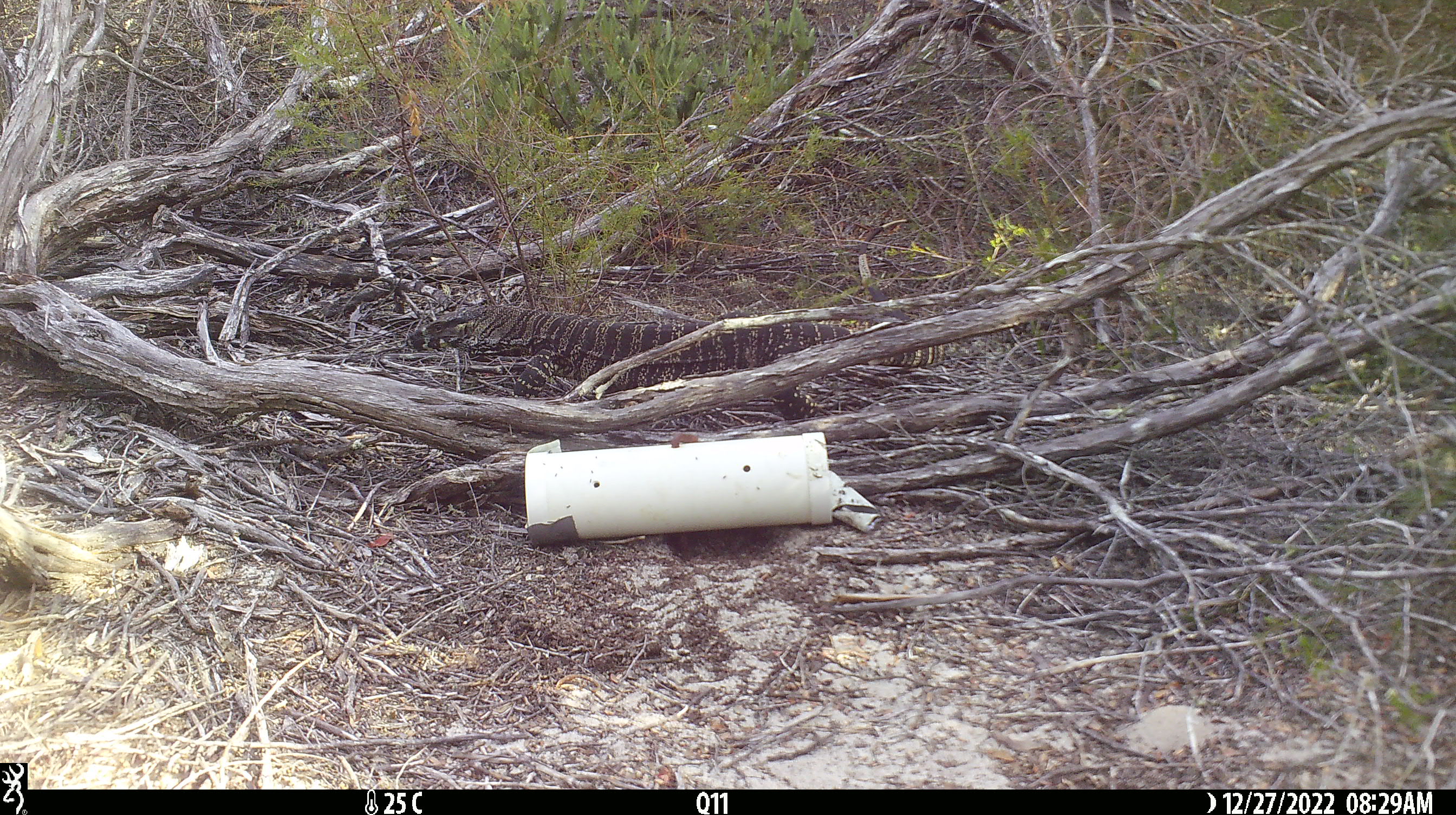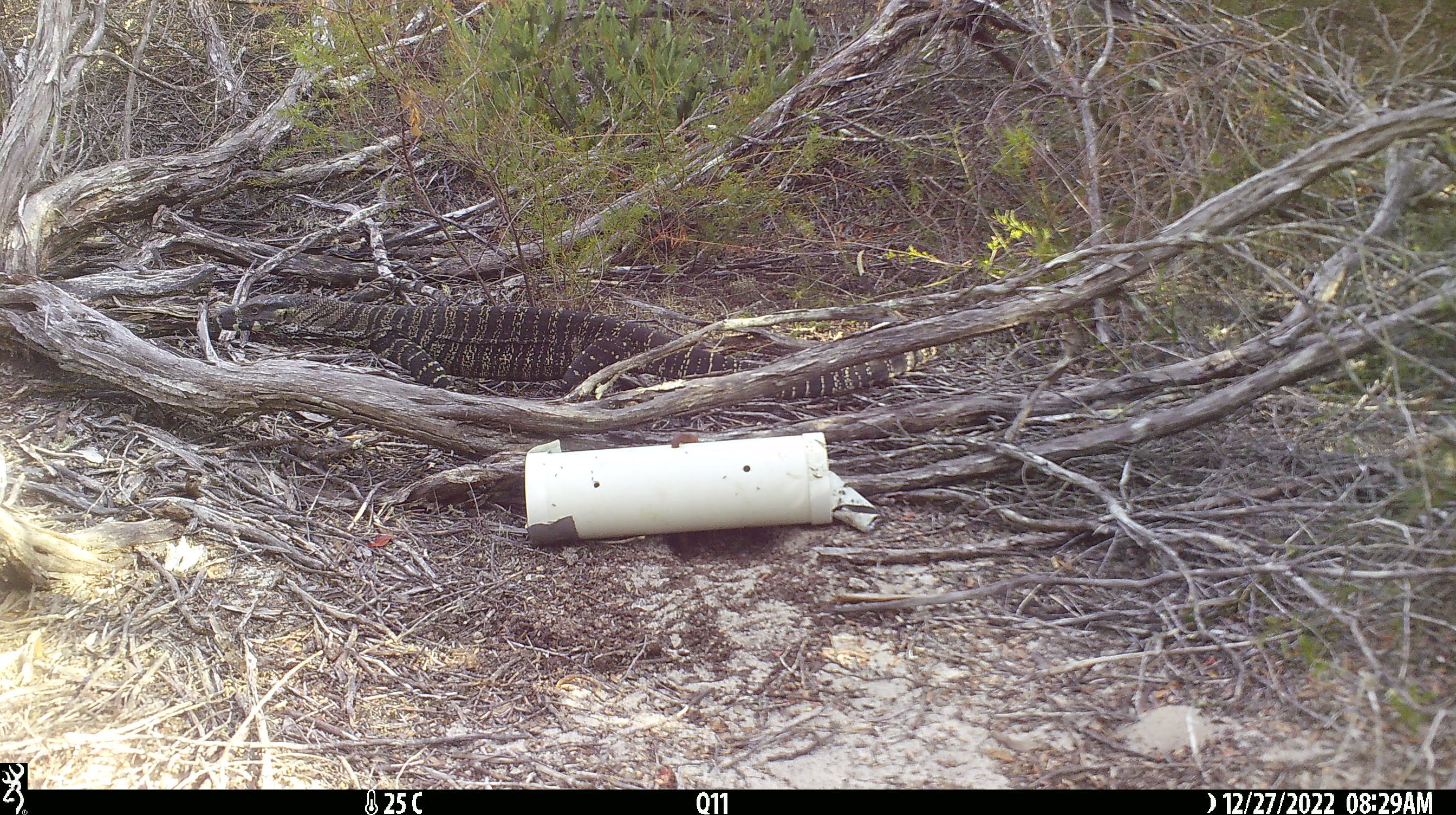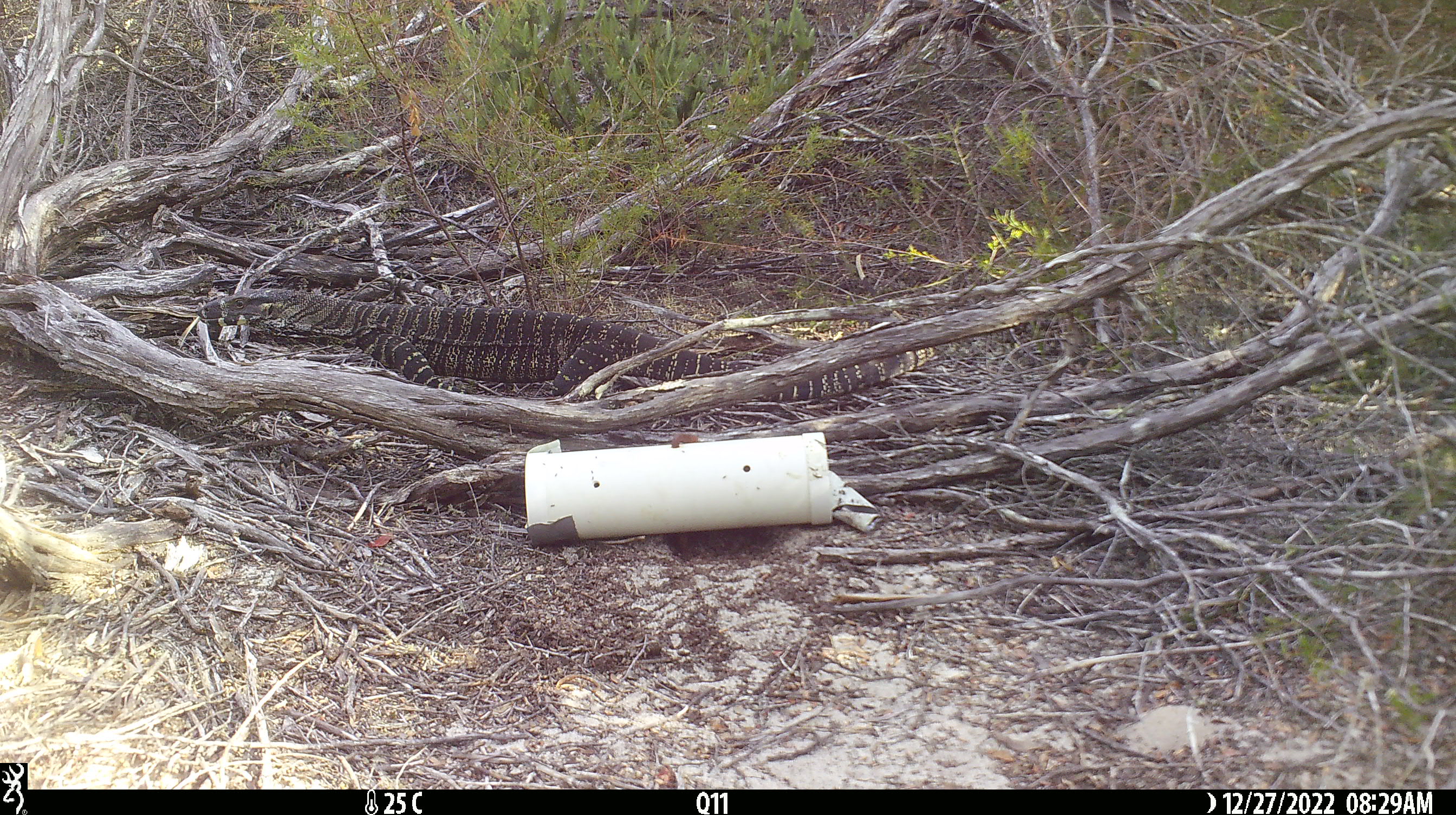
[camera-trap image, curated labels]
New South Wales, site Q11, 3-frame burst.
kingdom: Animalia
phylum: Chordata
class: Reptilia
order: Squamata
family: Varanidae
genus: Varanus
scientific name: Varanus varius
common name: lace monitor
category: goanna